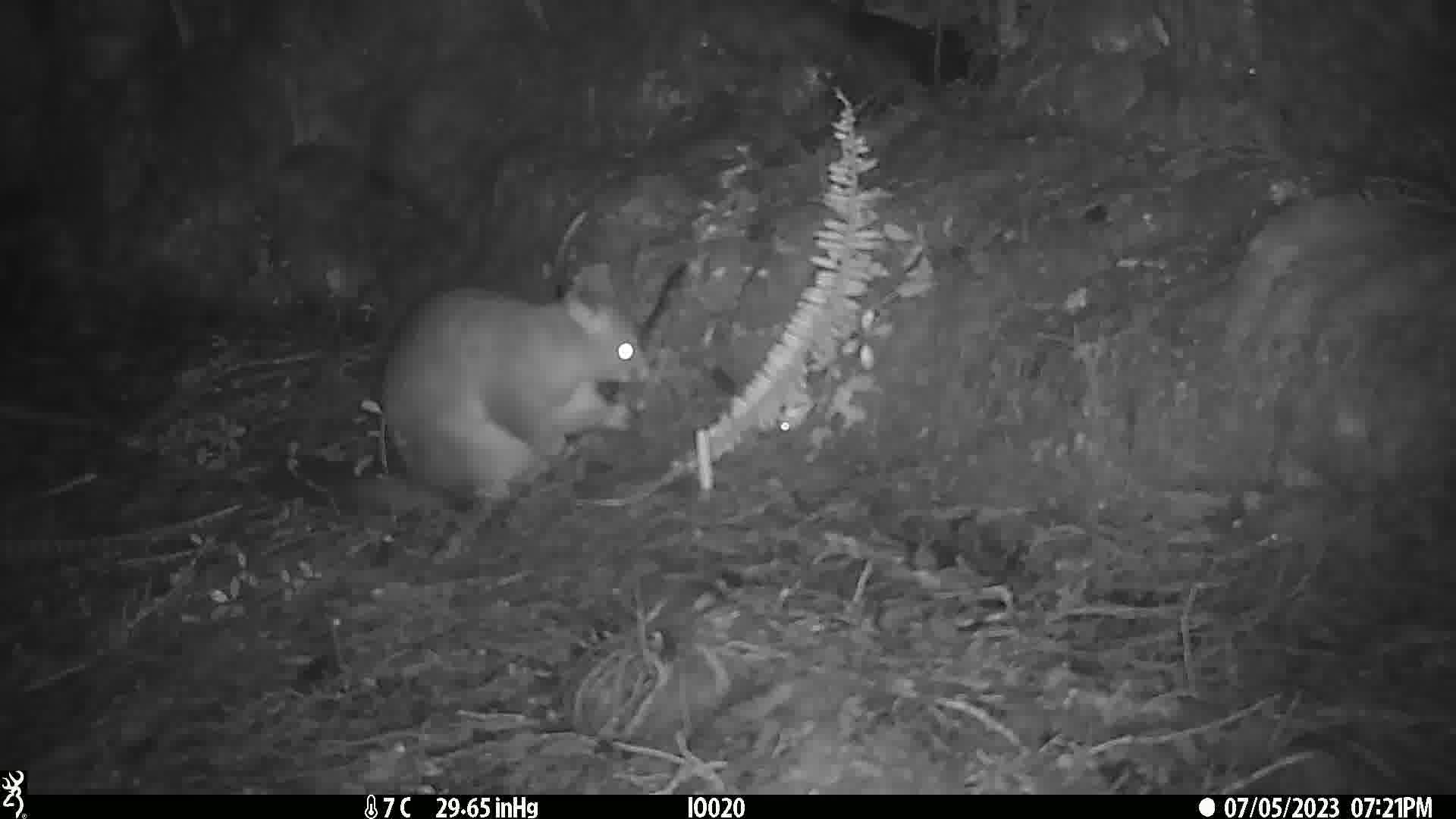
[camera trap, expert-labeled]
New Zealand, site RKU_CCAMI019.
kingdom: Animalia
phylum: Chordata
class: Mammalia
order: Diprotodontia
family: Phalangeridae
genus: Trichosurus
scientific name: Trichosurus vulpecula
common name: common brushtail possum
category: possum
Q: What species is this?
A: Possum (common brushtail possum) (Trichosurus vulpecula).